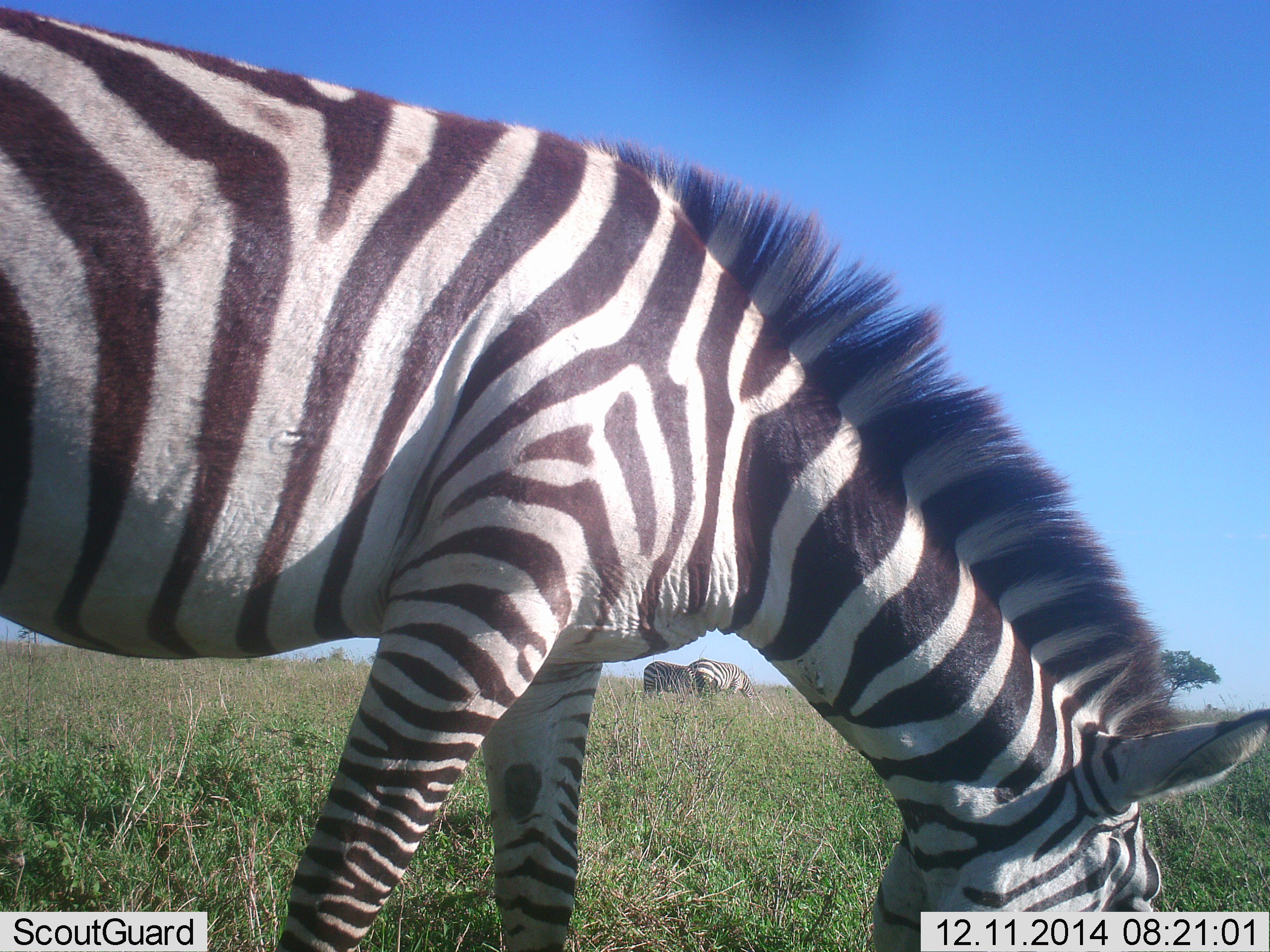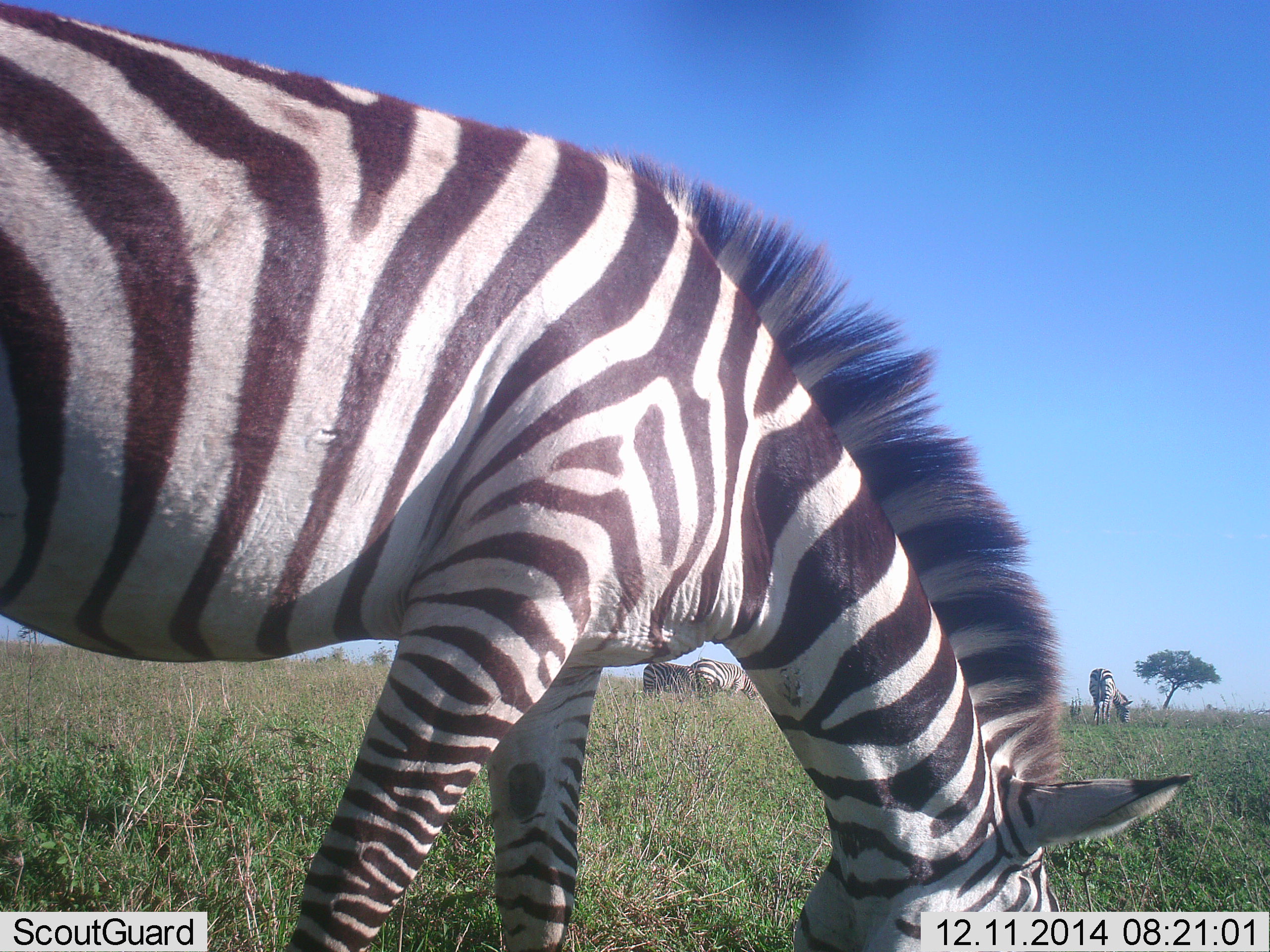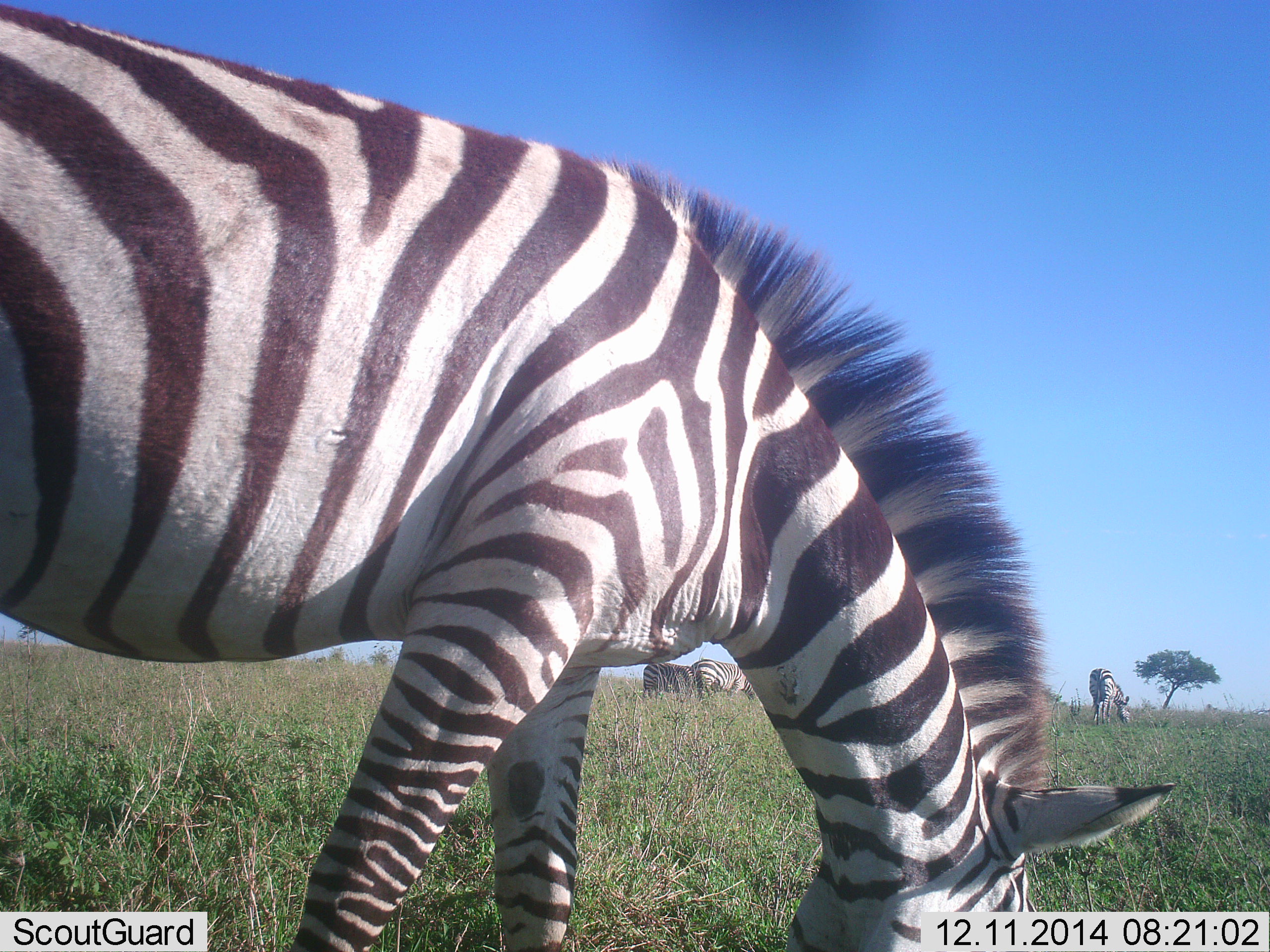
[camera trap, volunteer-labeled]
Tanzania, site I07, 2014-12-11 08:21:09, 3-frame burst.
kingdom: Animalia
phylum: Chordata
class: Mammalia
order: Perissodactyla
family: Equidae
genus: Equus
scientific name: Equus quagga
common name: plains zebra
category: zebra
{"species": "zebra (plains zebra) (Equus quagga)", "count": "4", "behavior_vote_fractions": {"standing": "30%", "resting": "0%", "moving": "0%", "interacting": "0%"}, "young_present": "0%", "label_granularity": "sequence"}